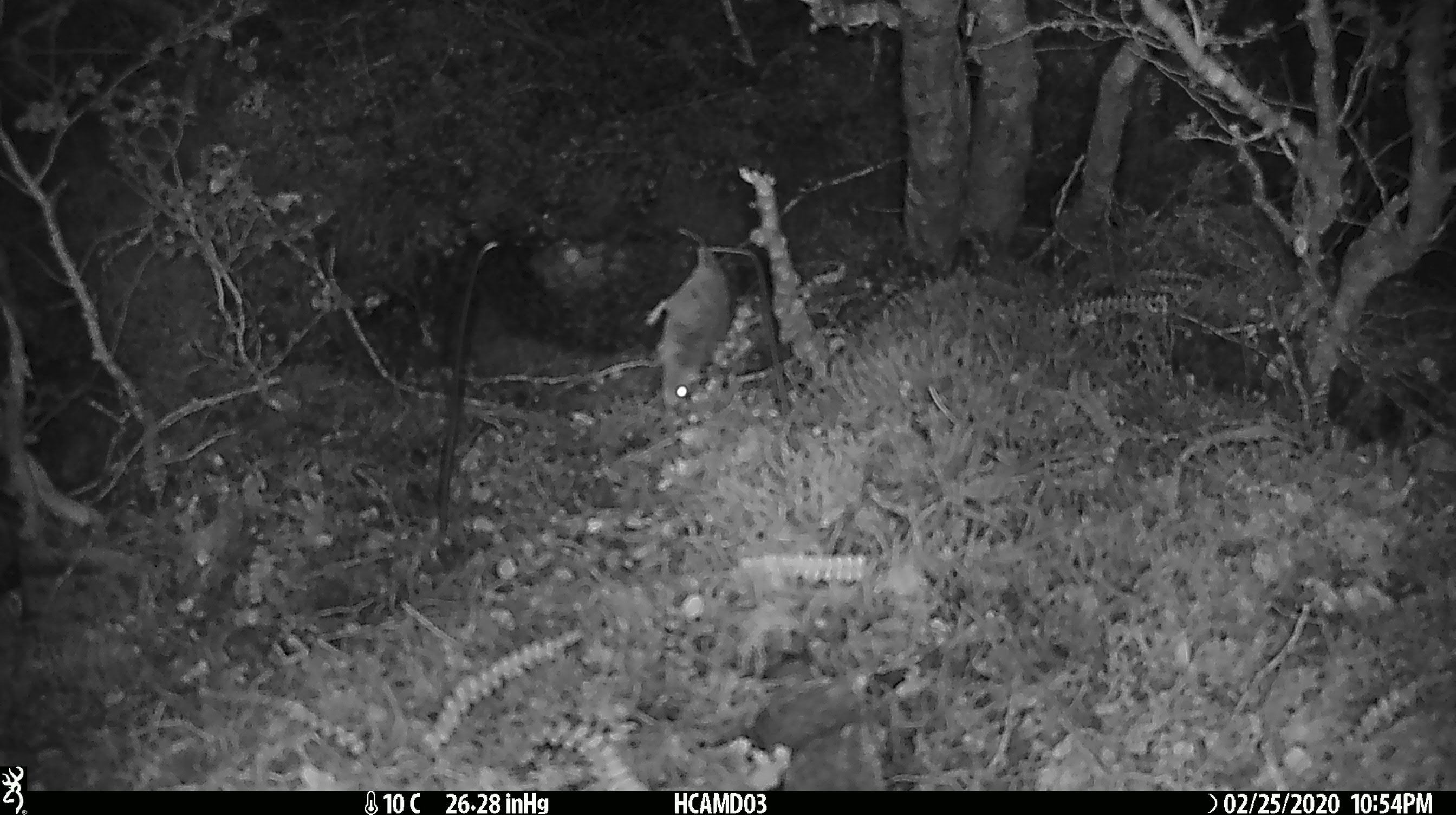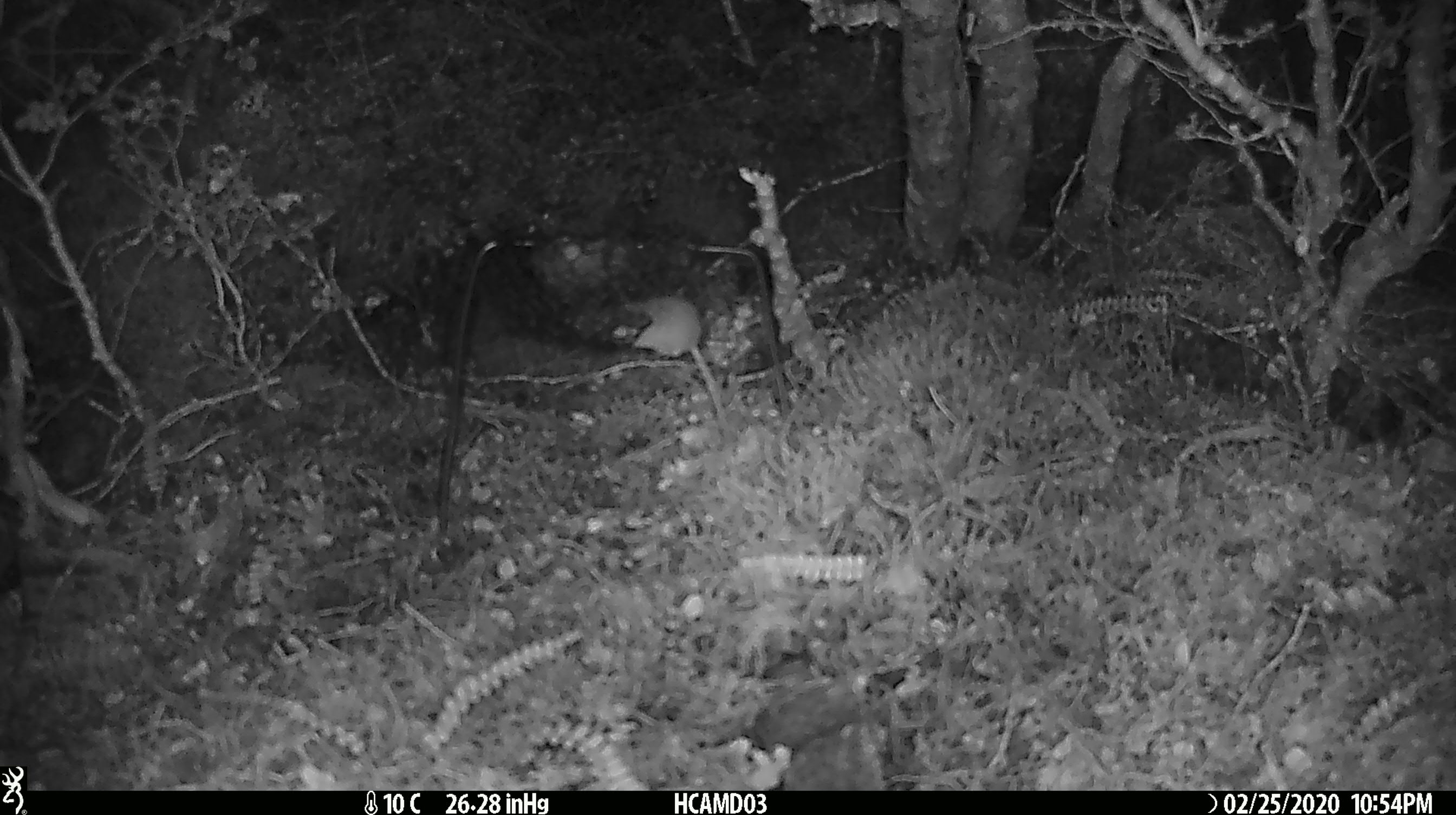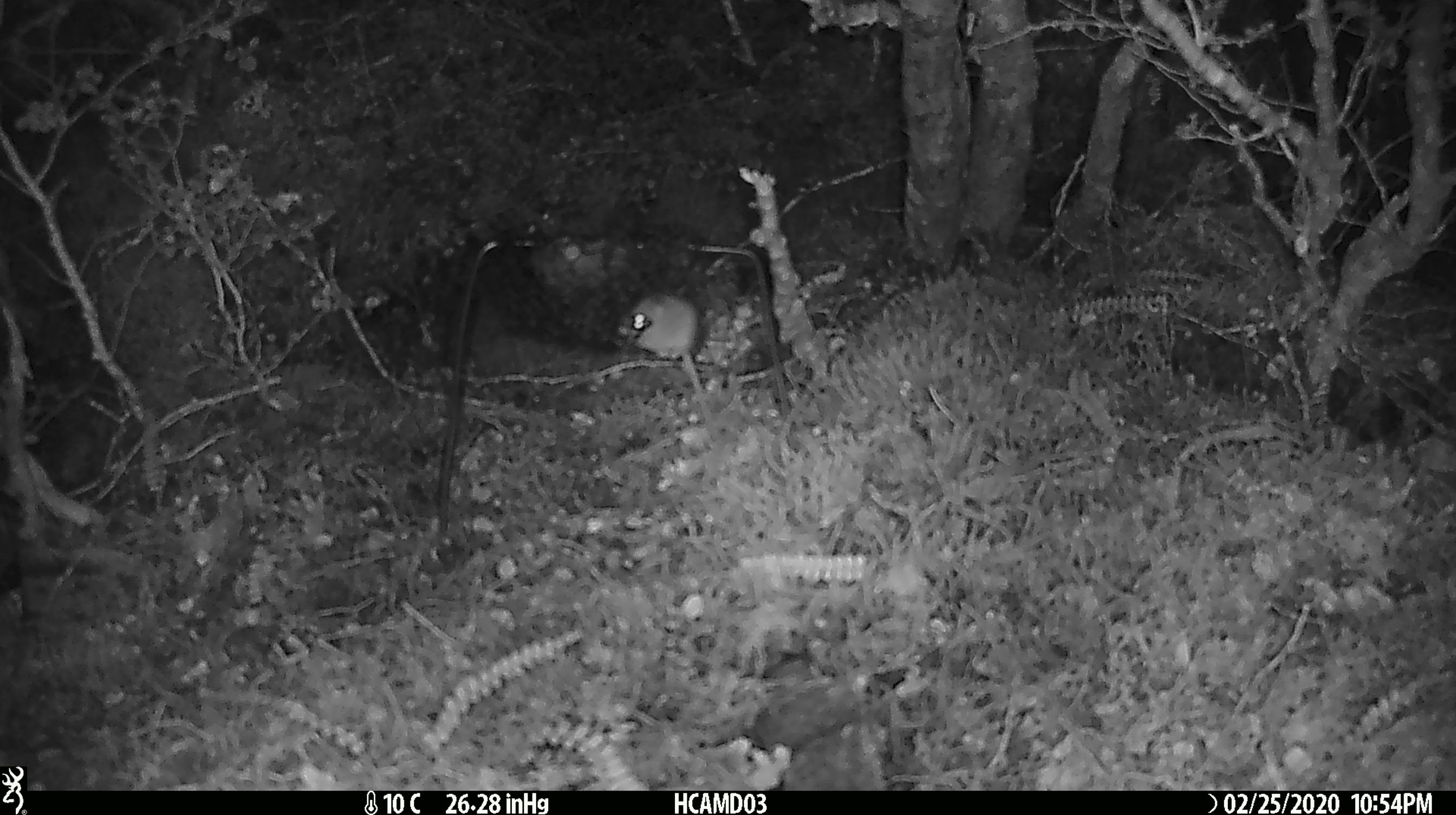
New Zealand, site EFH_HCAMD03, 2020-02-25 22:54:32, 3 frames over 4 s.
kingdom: Animalia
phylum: Chordata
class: Mammalia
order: Rodentia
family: Muridae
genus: Mus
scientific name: Mus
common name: mouse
Mouse (Mus).